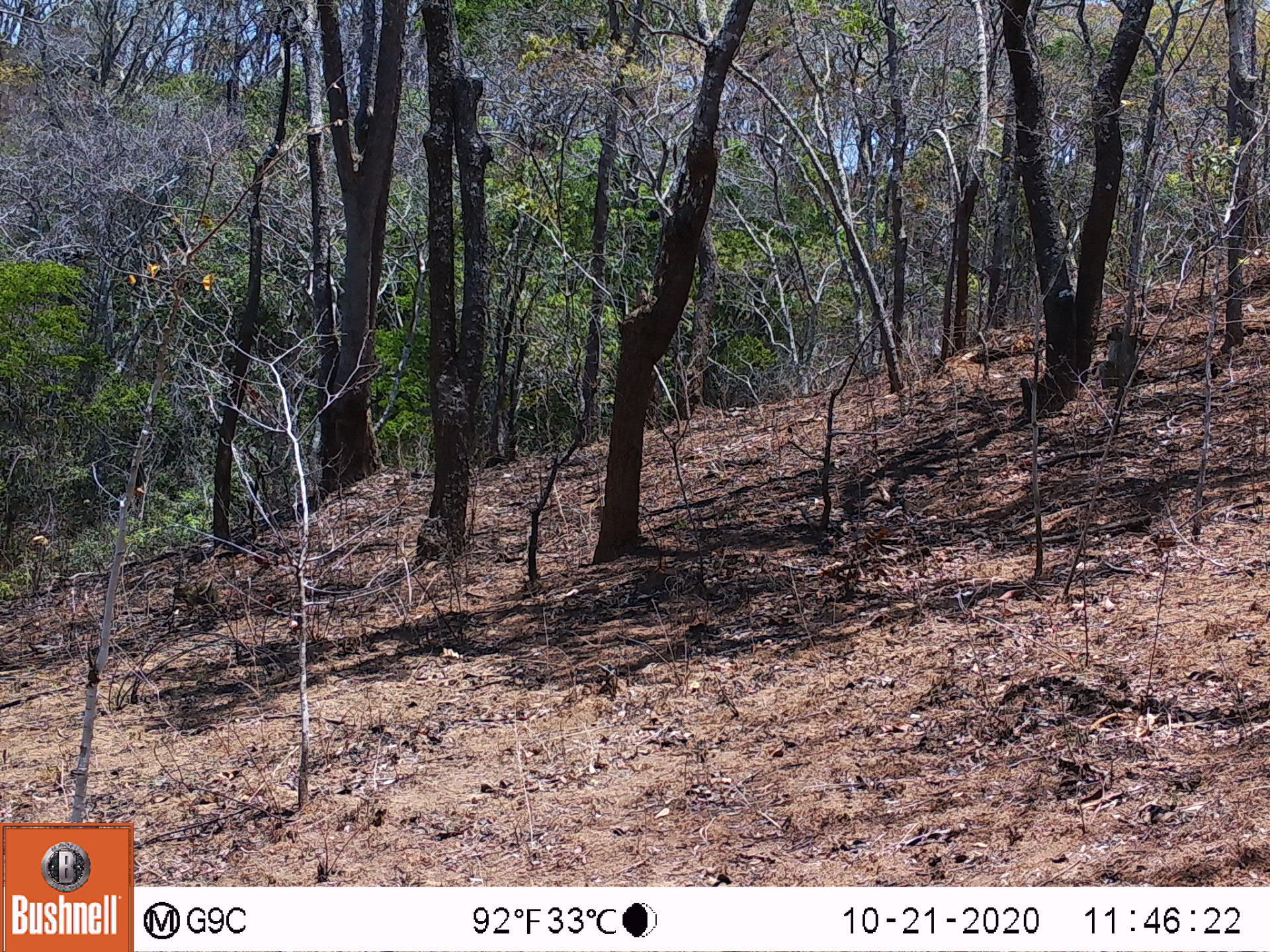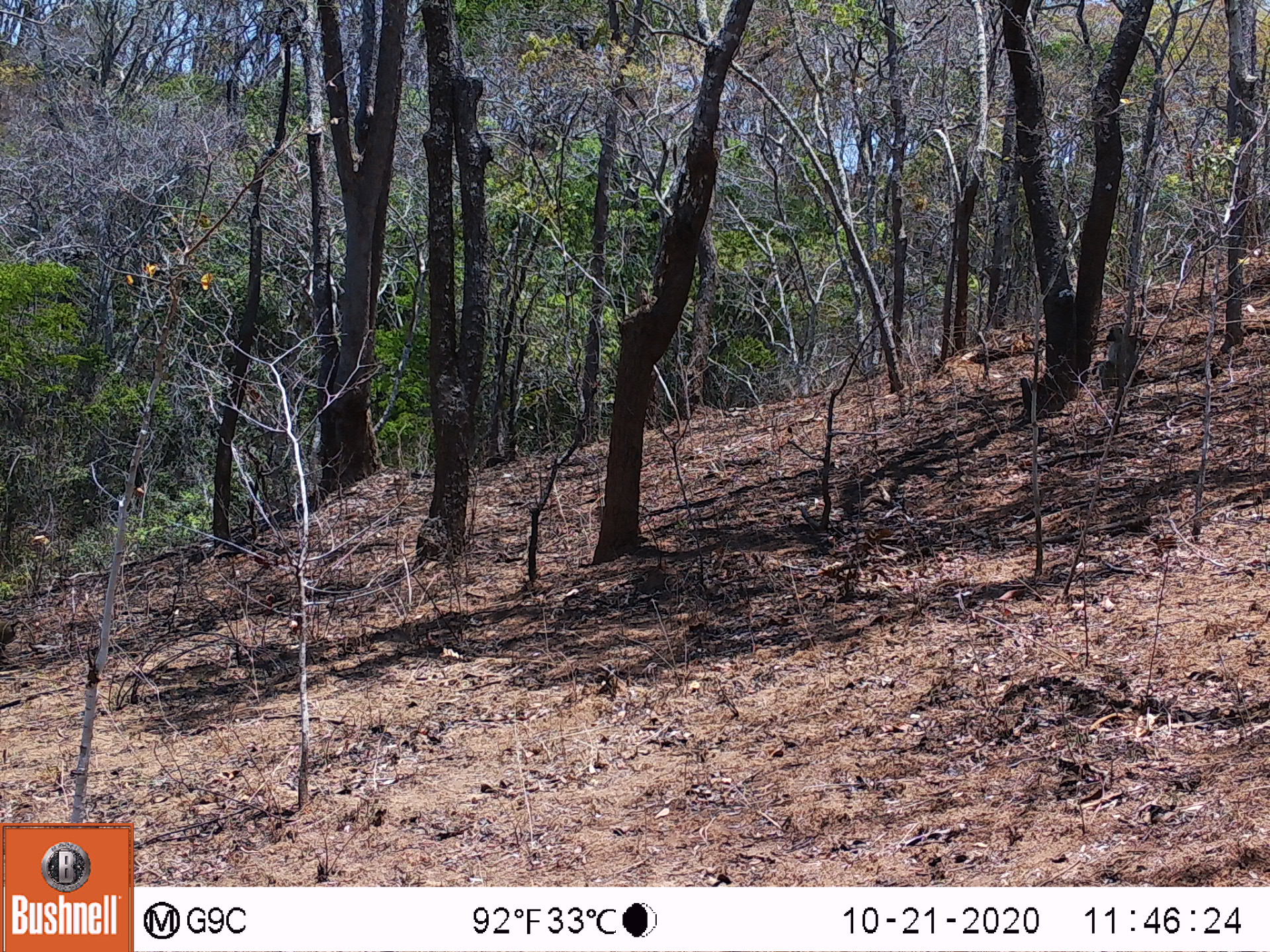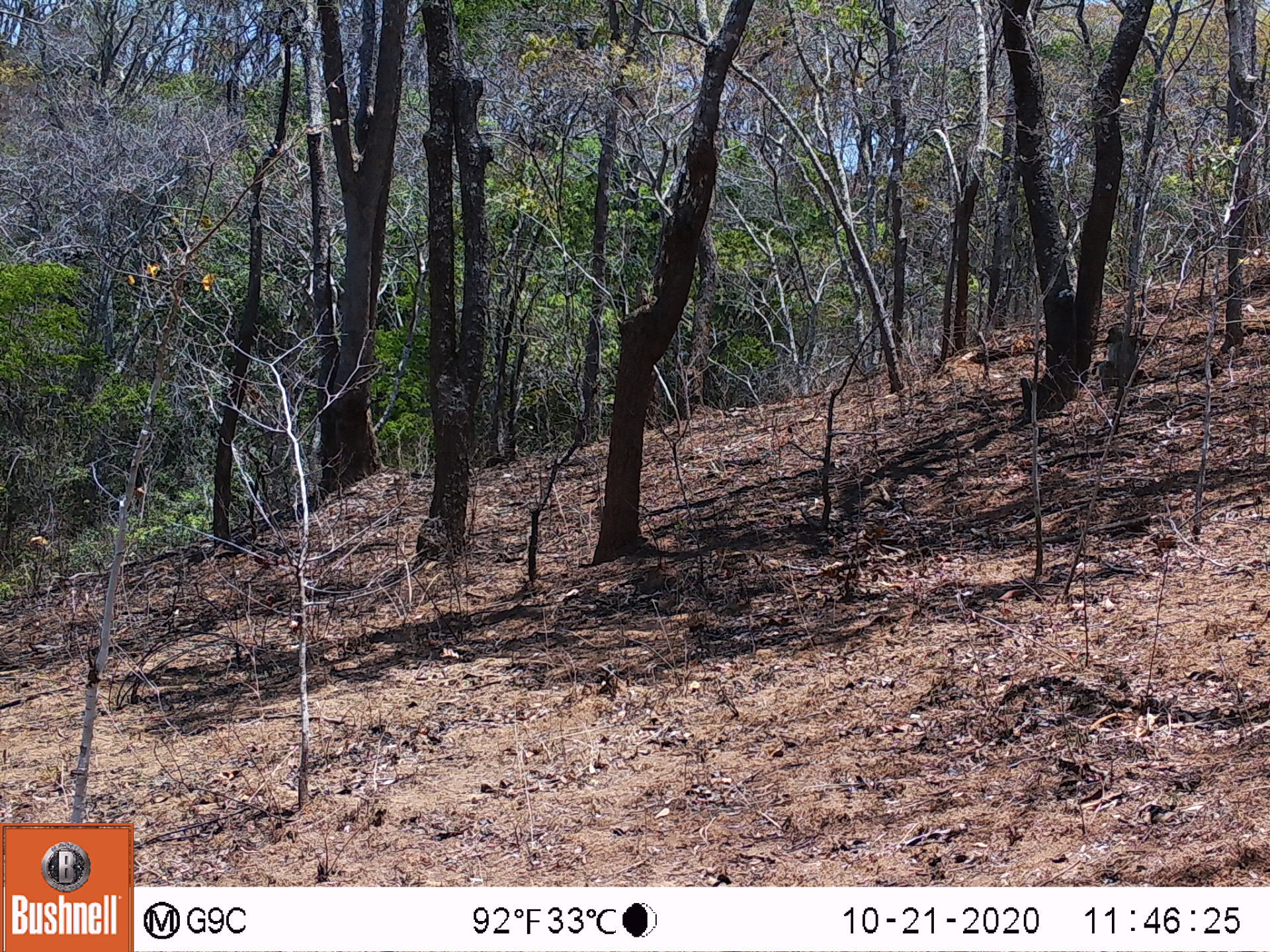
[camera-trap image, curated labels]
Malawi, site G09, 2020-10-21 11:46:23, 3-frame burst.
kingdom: Animalia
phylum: Chordata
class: Mammalia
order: Primates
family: Cercopithecidae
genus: Papio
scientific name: Papio cynocephalus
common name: yellow baboon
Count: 1.